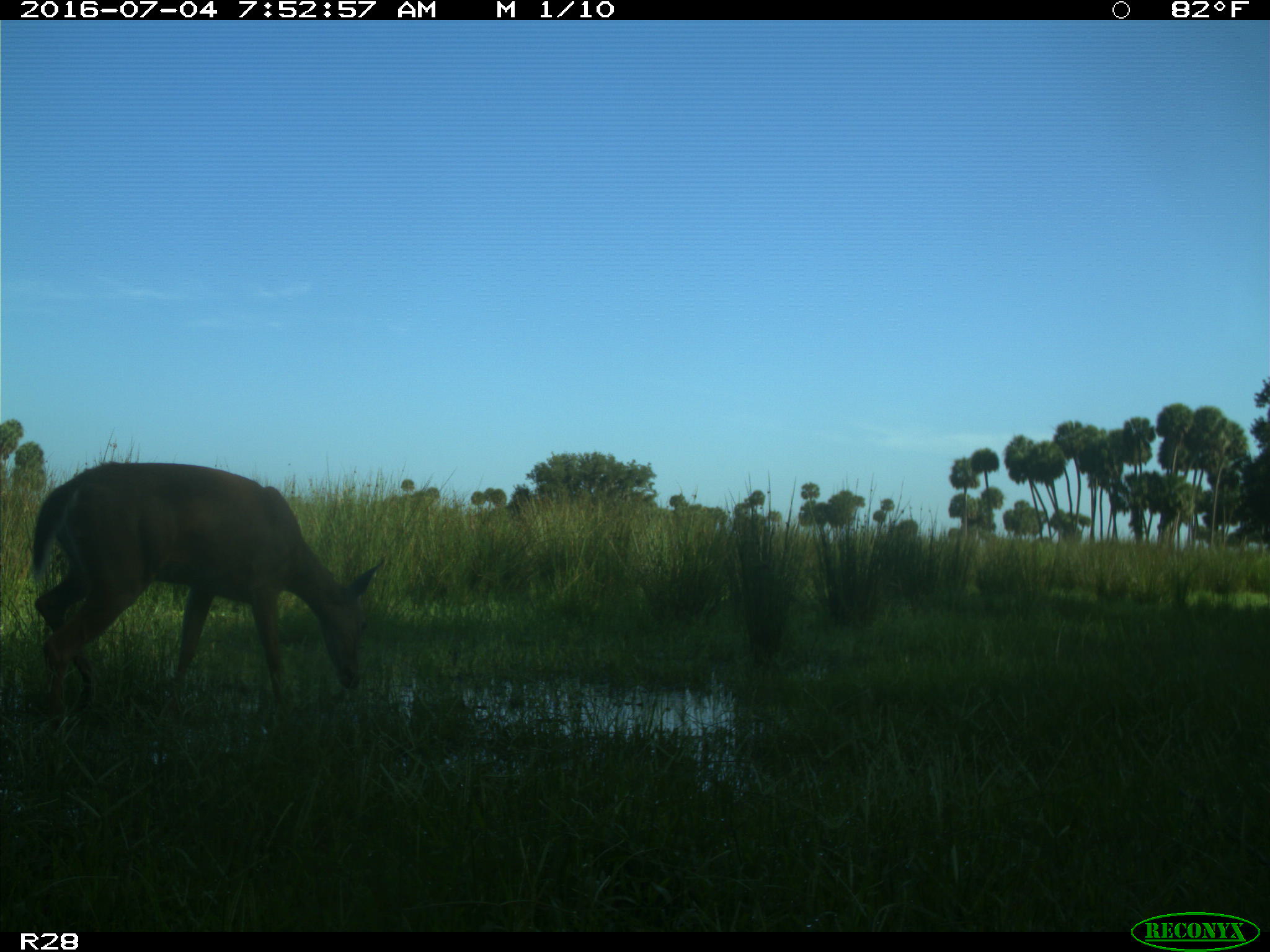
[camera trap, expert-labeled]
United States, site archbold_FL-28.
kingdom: Animalia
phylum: Chordata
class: Mammalia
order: Artiodactyla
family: Cervidae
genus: Odocoileus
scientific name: Odocoileus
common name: deer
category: unidentified deer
Unidentified deer (deer) (Odocoileus).